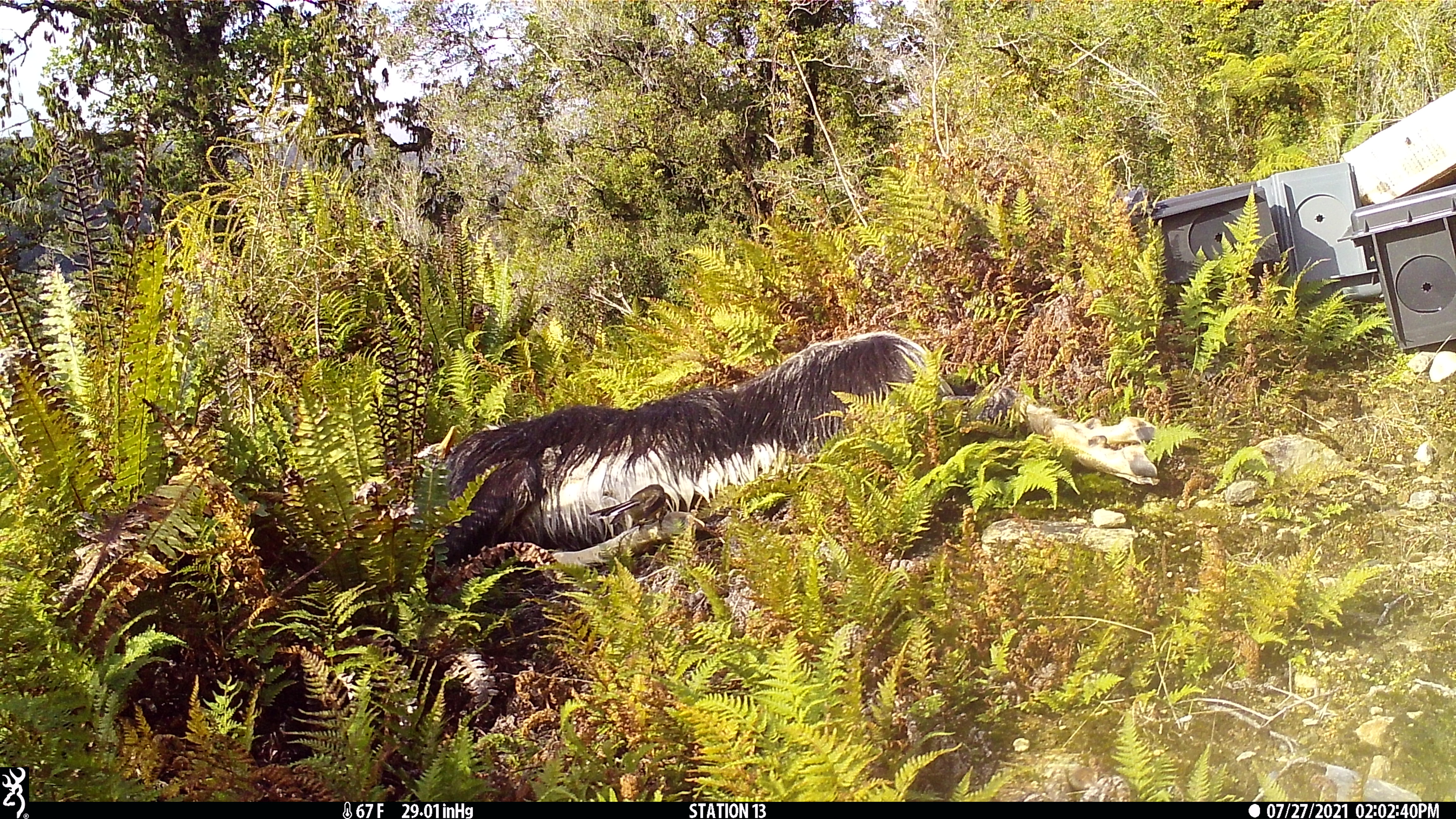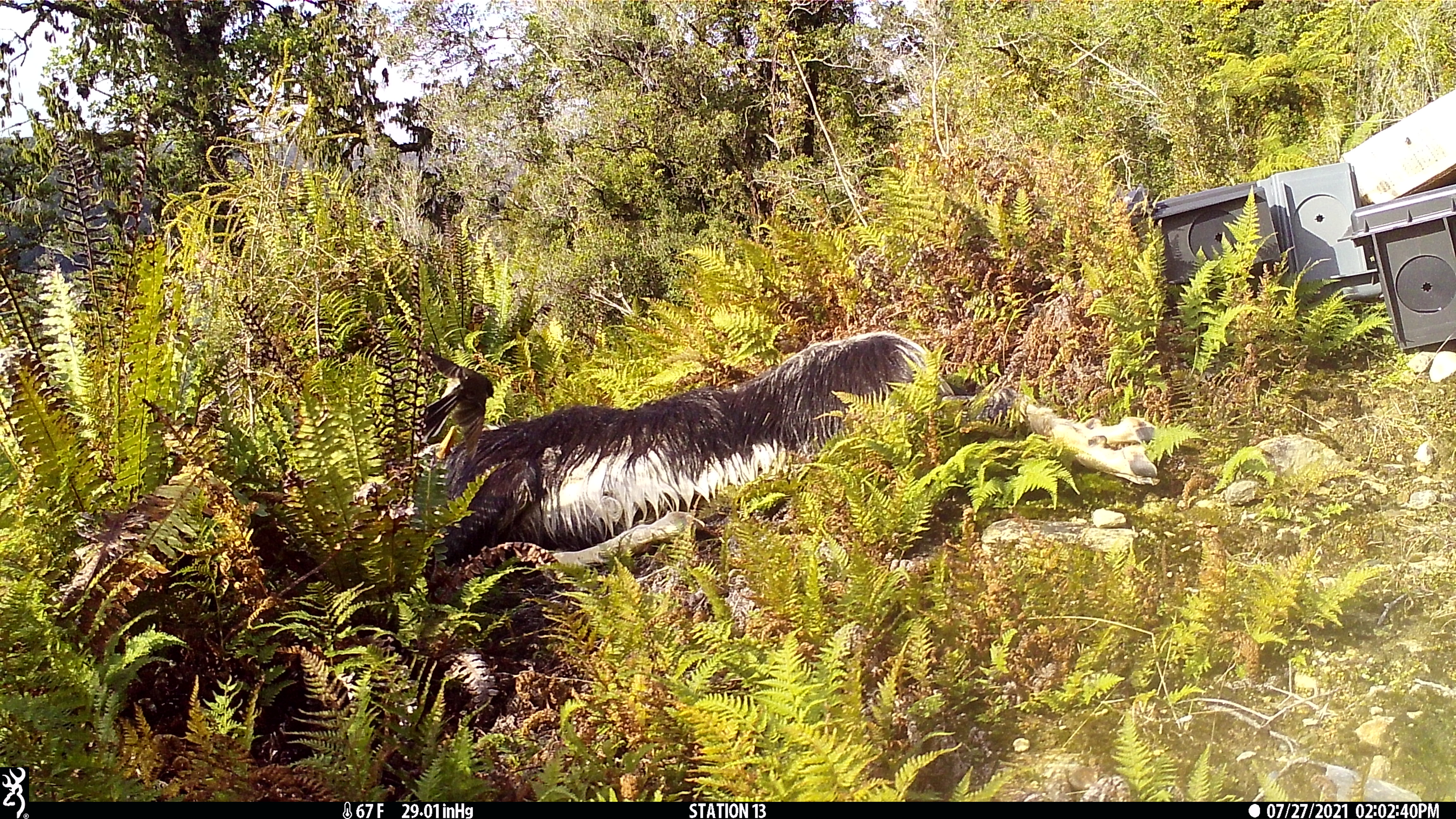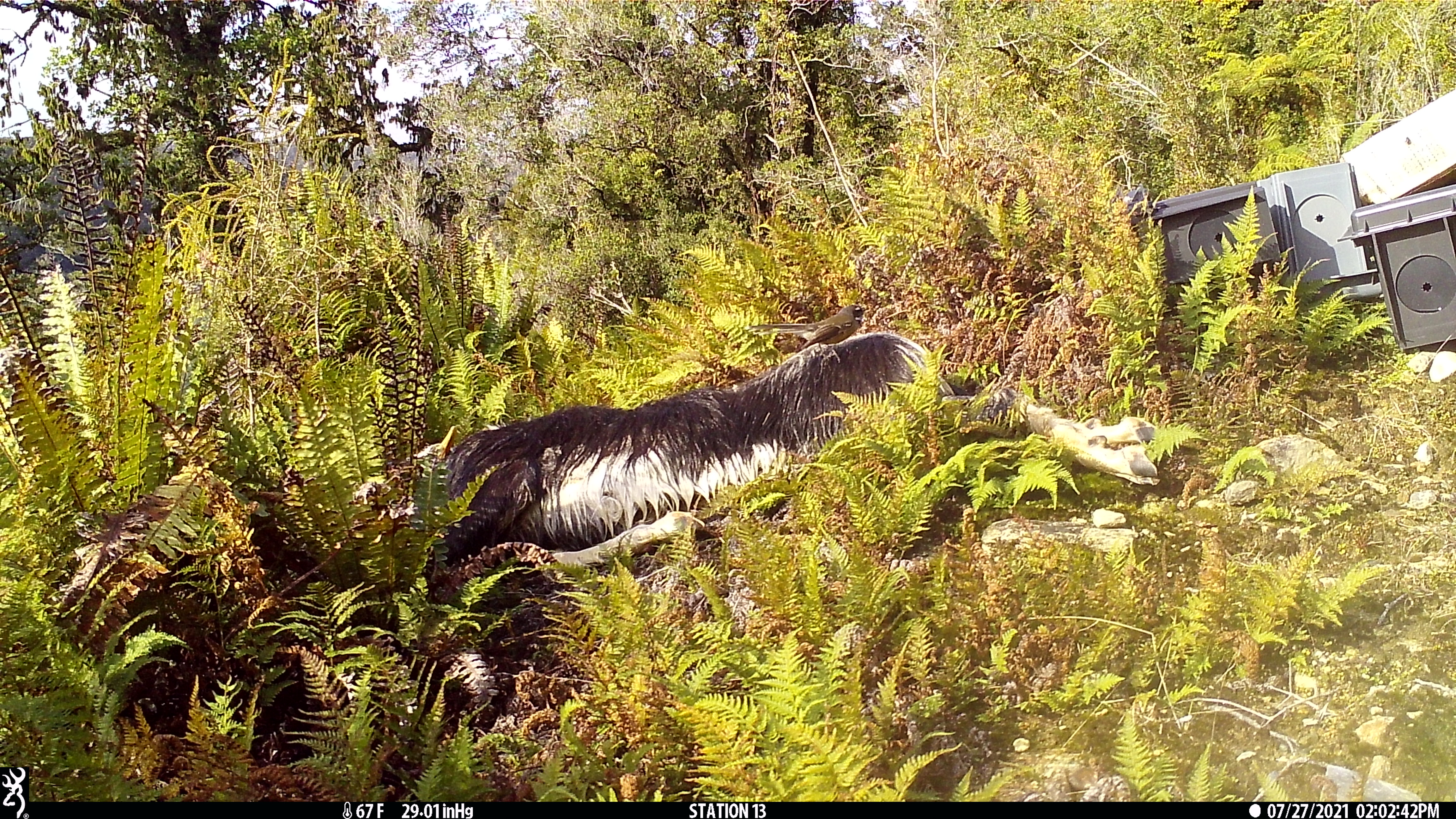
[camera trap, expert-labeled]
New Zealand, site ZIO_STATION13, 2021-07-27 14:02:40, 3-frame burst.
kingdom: Animalia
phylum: Chordata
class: Aves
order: Passeriformes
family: Rhipiduridae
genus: Rhipidura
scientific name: Rhipidura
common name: fantails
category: fantail